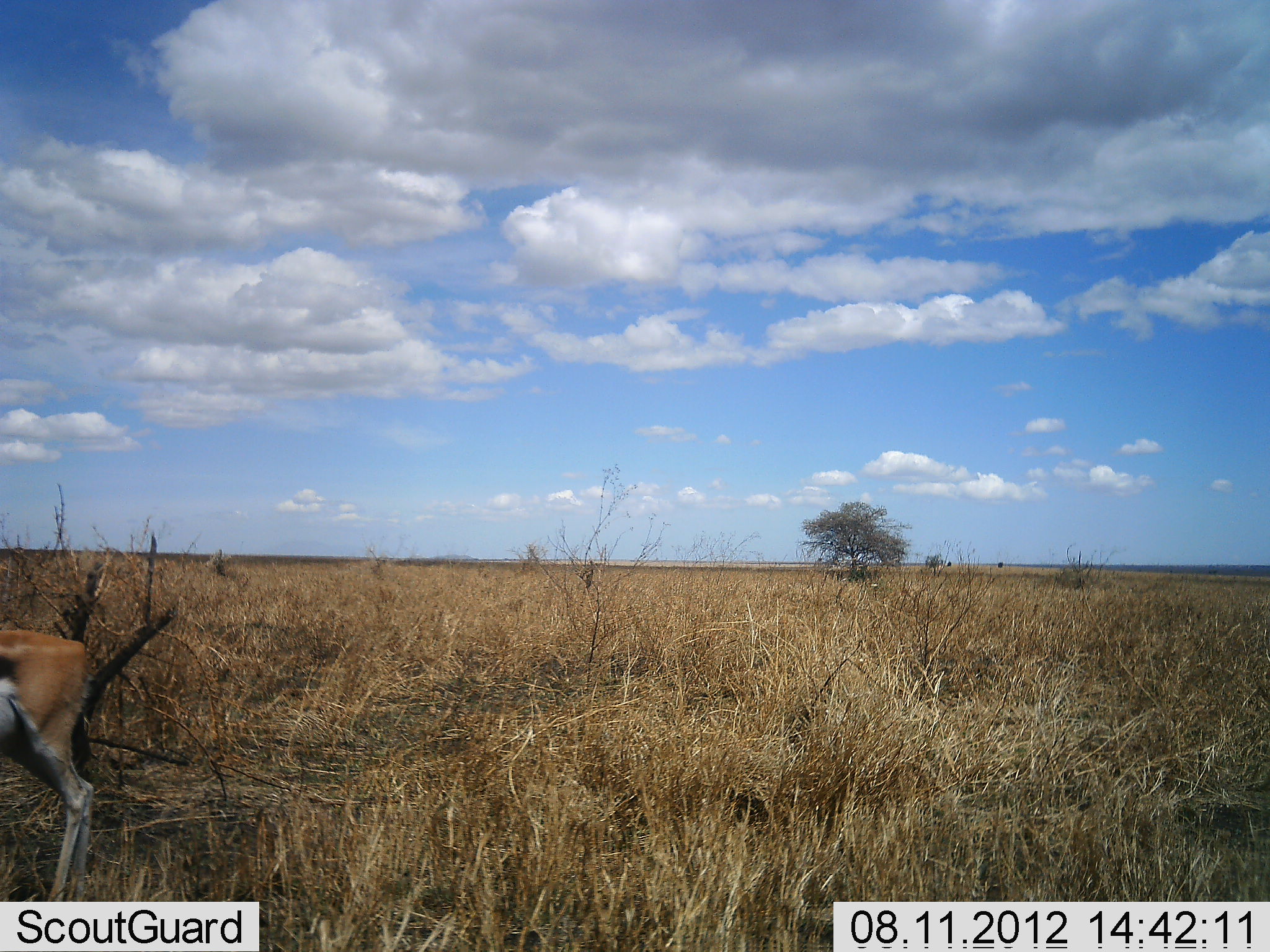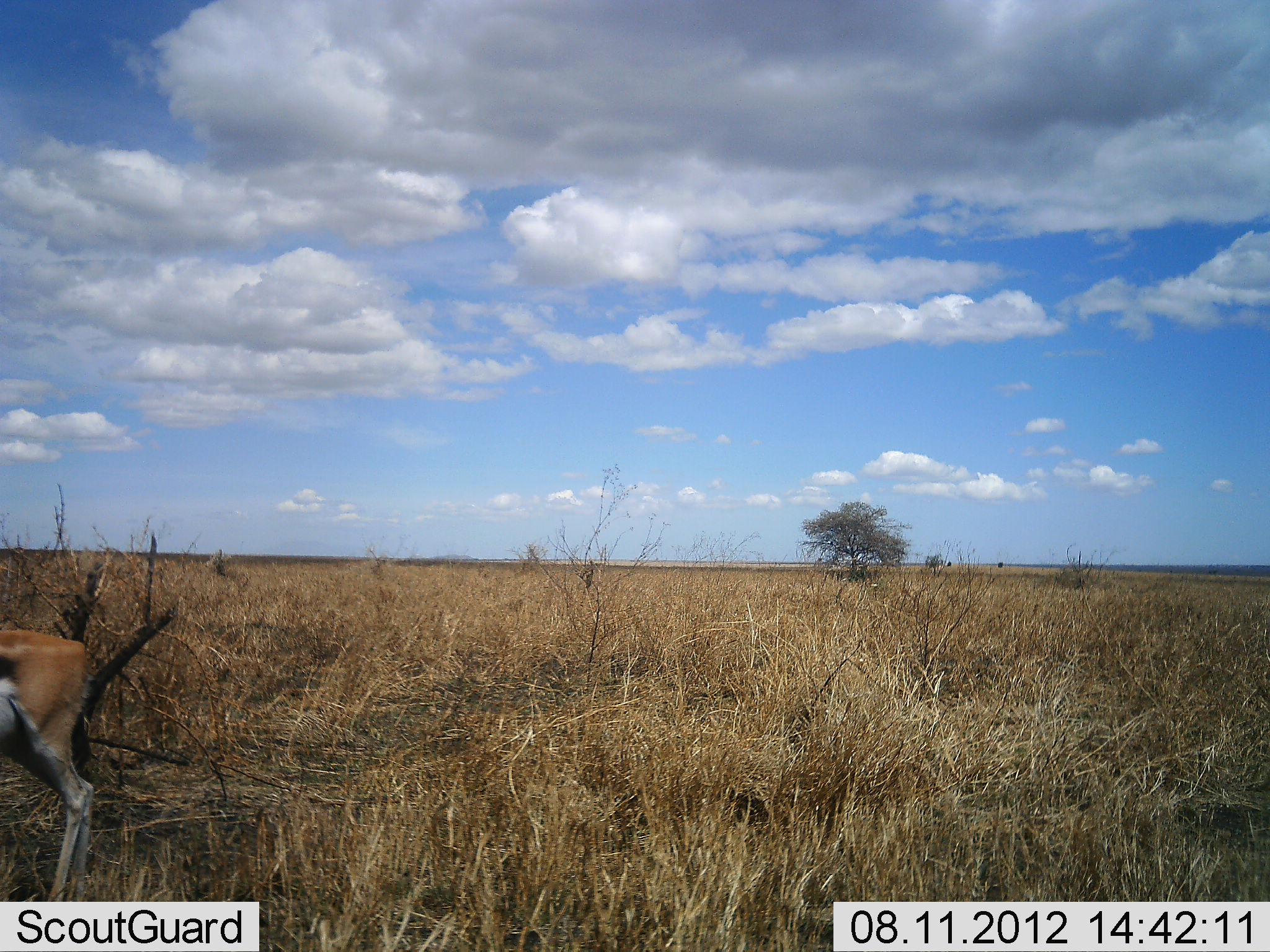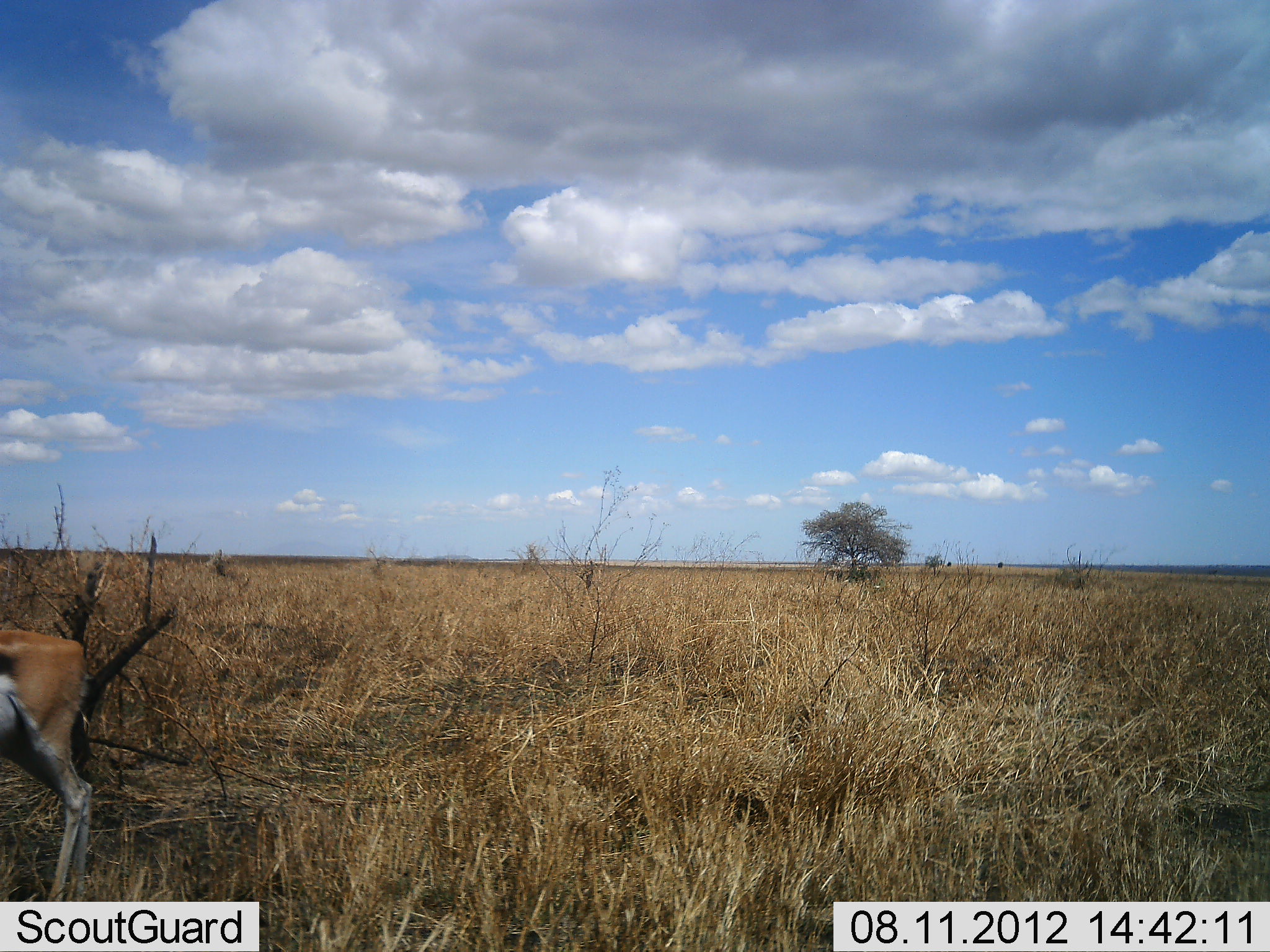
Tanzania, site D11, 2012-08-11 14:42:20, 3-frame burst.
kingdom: Animalia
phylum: Chordata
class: Mammalia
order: Artiodactyla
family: Bovidae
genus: Eudorcas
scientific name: Eudorcas thomsonii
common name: thomson's gazelle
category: gazellethomsons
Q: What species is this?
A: Gazellethomsons (thomson's gazelle) (Eudorcas thomsonii).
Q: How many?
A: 1.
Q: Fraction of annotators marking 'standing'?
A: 100%.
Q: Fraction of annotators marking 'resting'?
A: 0%.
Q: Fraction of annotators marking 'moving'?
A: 0%.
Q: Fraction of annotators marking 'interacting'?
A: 0%.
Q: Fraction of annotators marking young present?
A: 0%.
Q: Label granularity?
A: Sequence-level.